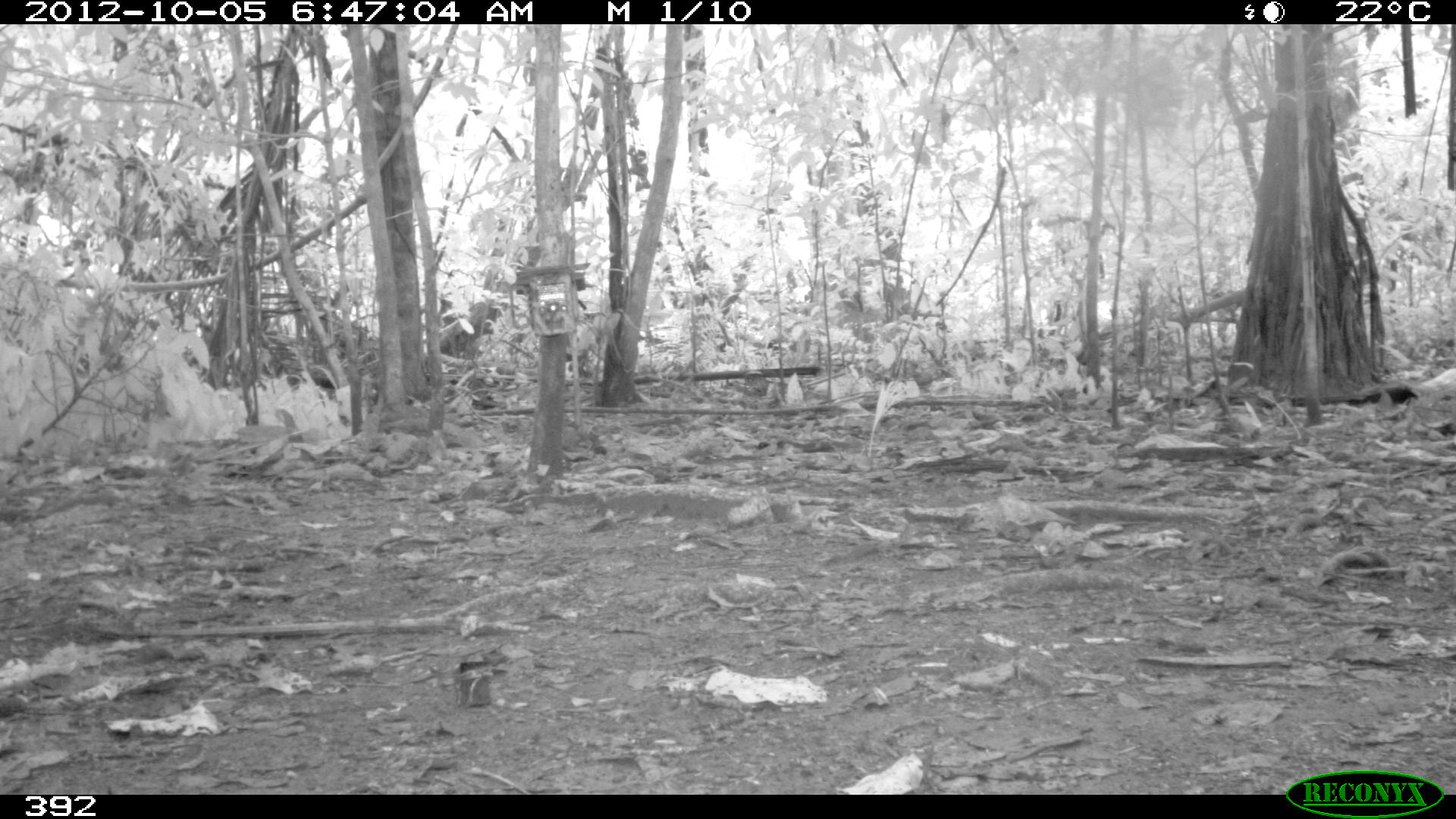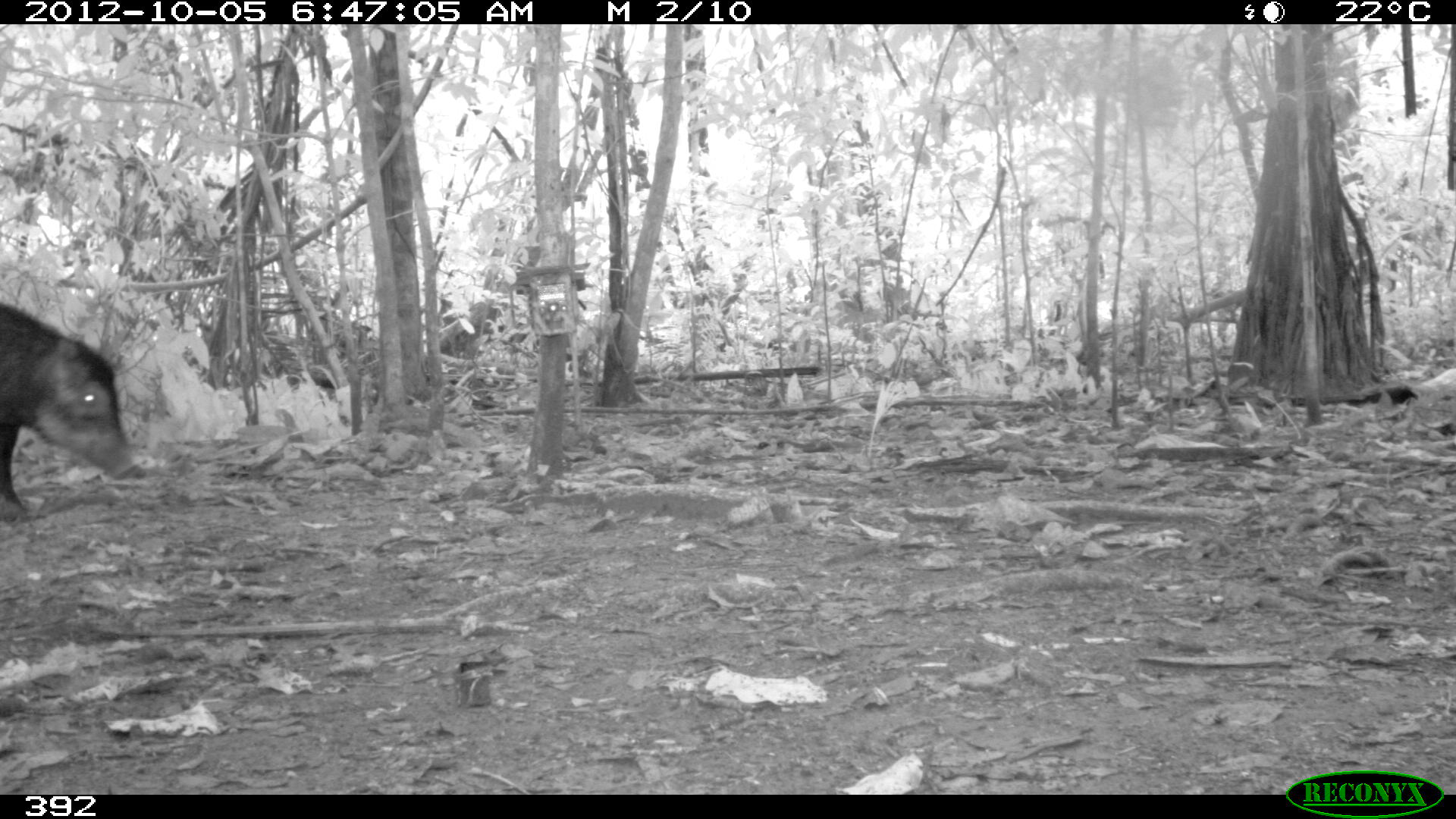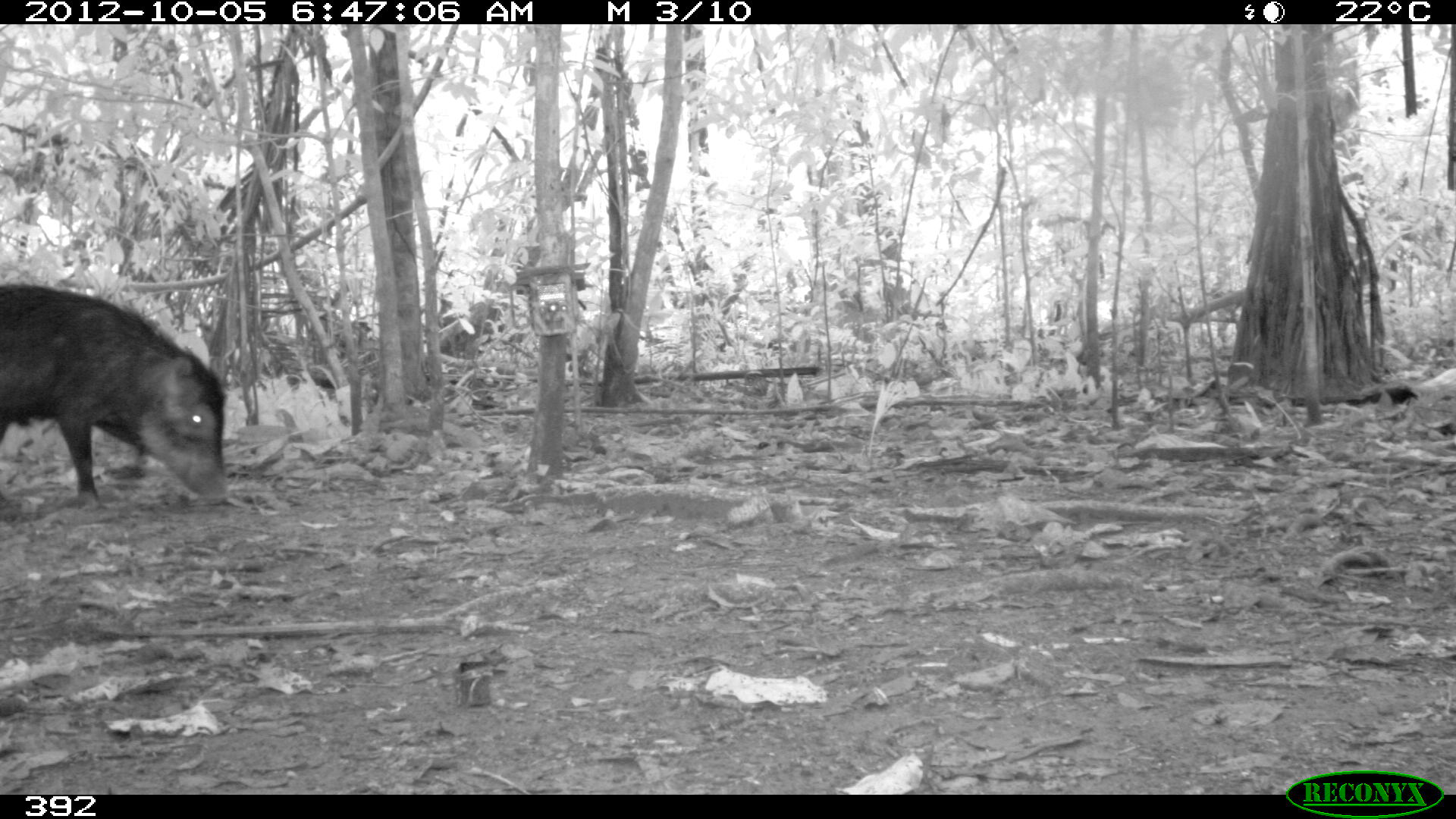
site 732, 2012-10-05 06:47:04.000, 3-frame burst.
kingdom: Animalia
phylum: Chordata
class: Mammalia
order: Artiodactyla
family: Tayassuidae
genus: Tayassu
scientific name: Tayassu pecari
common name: white-lipped peccary